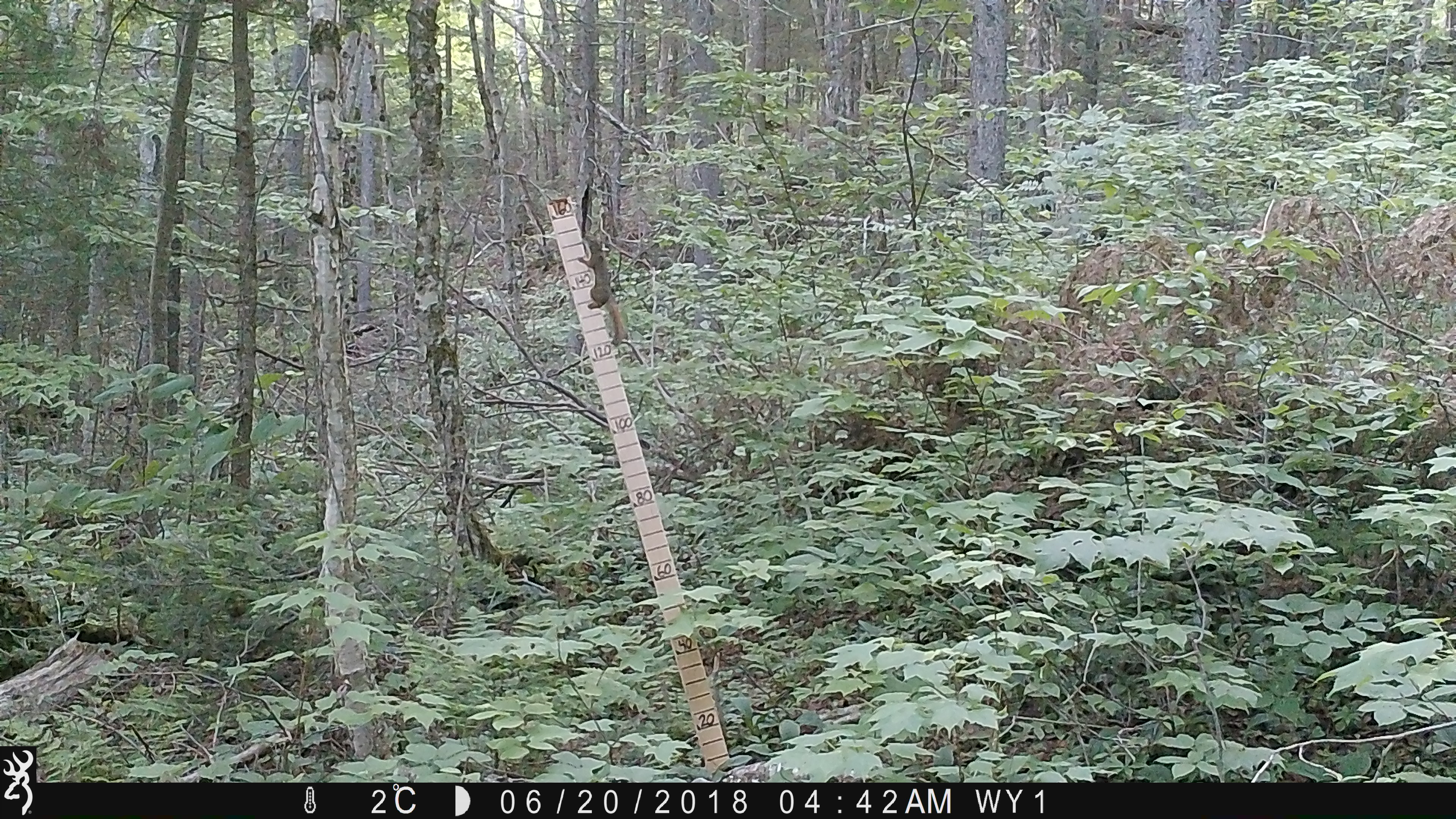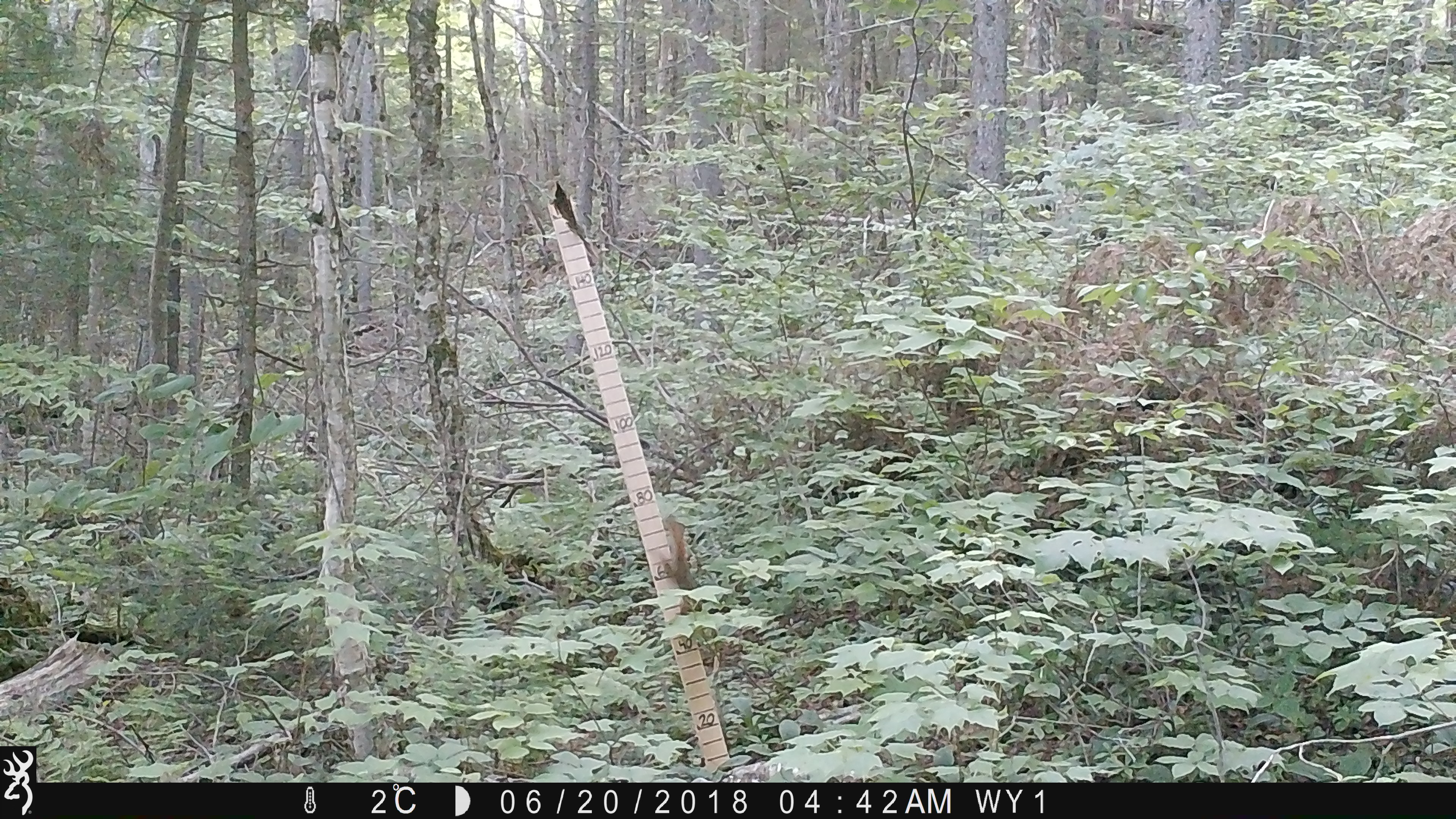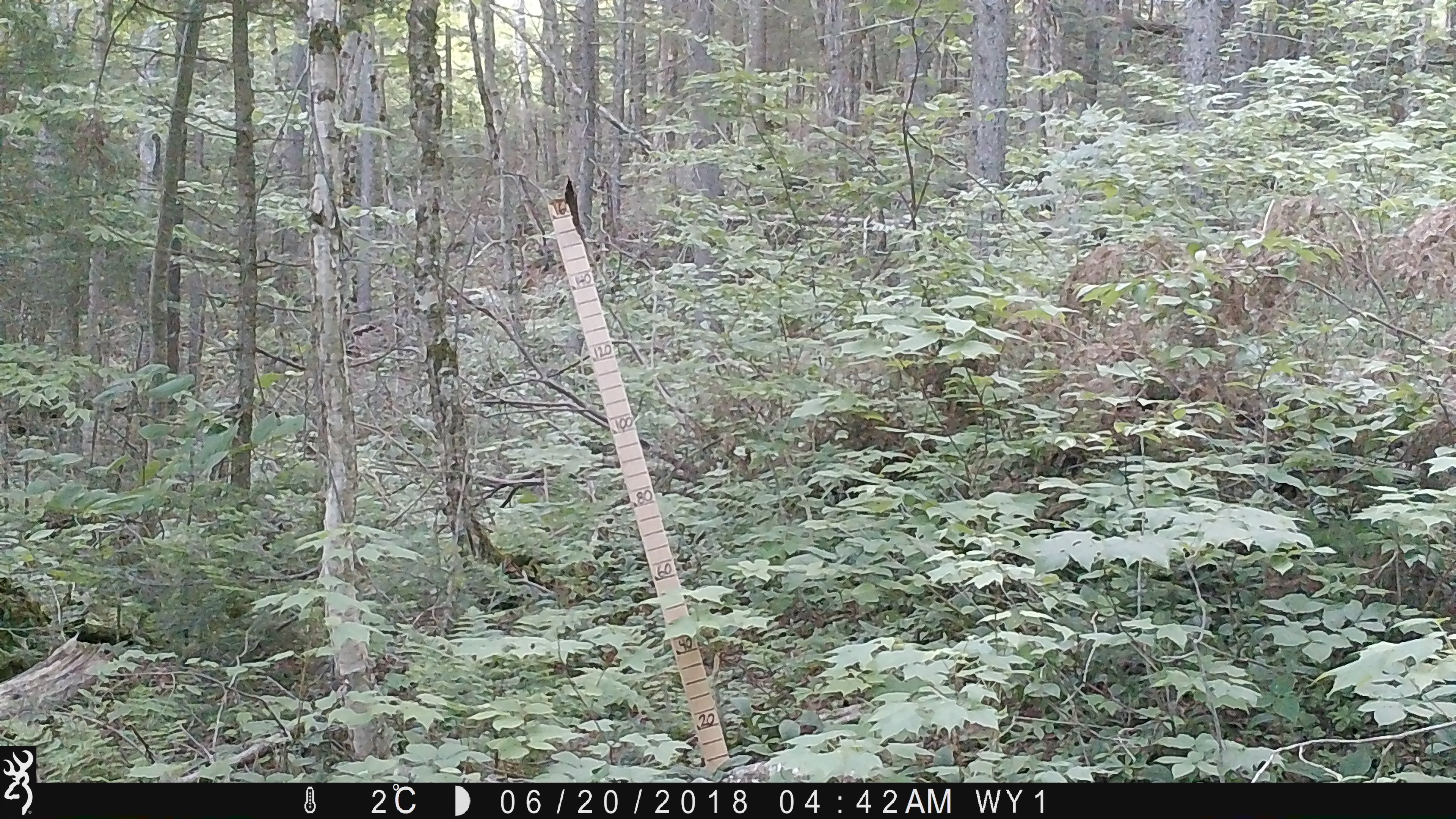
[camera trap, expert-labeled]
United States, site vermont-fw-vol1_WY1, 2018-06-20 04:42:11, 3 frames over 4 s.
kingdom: Animalia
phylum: Chordata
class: Mammalia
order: Rodentia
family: Sciuridae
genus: Tamiasciurus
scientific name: Tamiasciurus hudsonicus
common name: red squirrel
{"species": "red squirrel (Tamiasciurus hudsonicus)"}